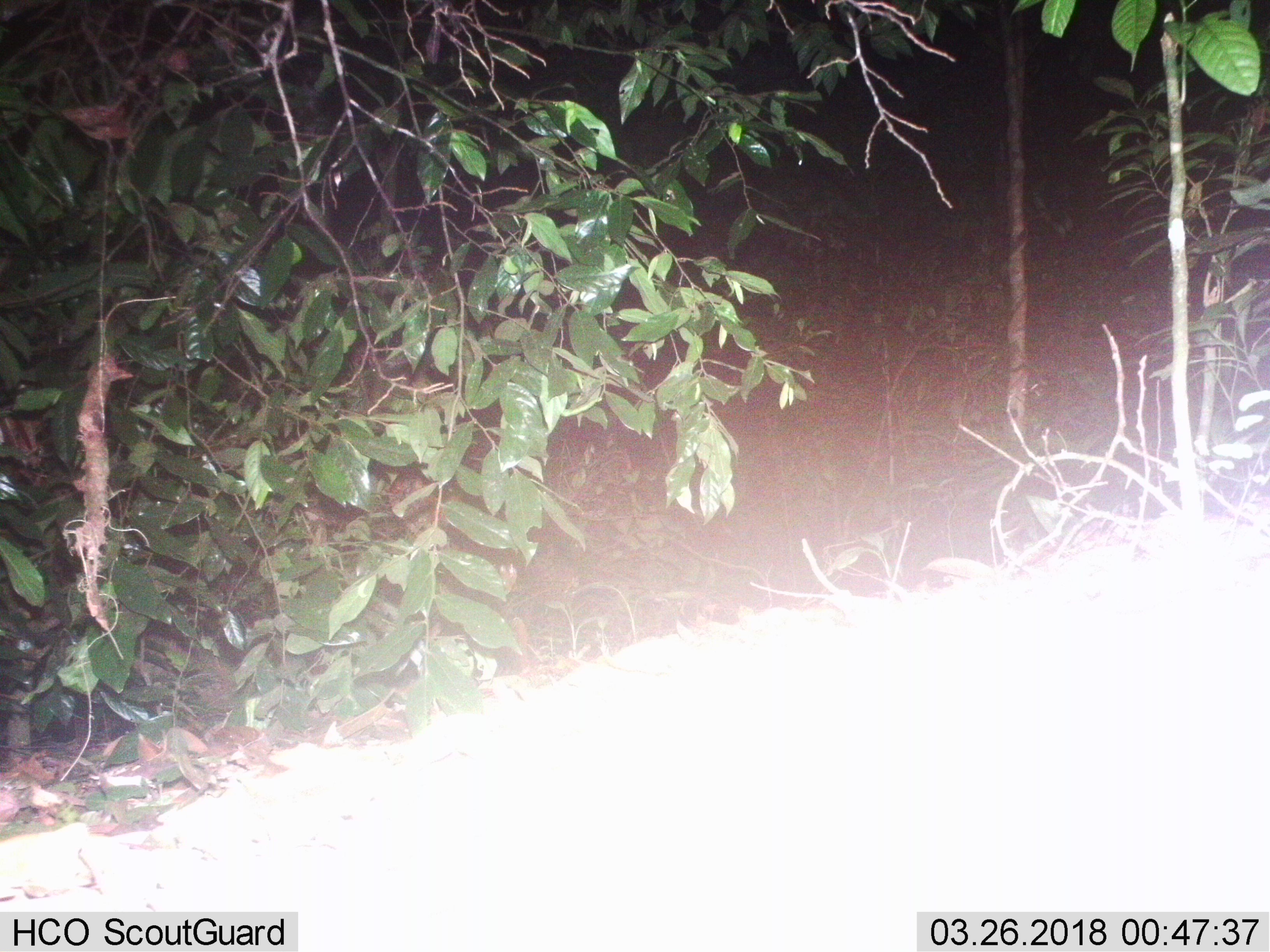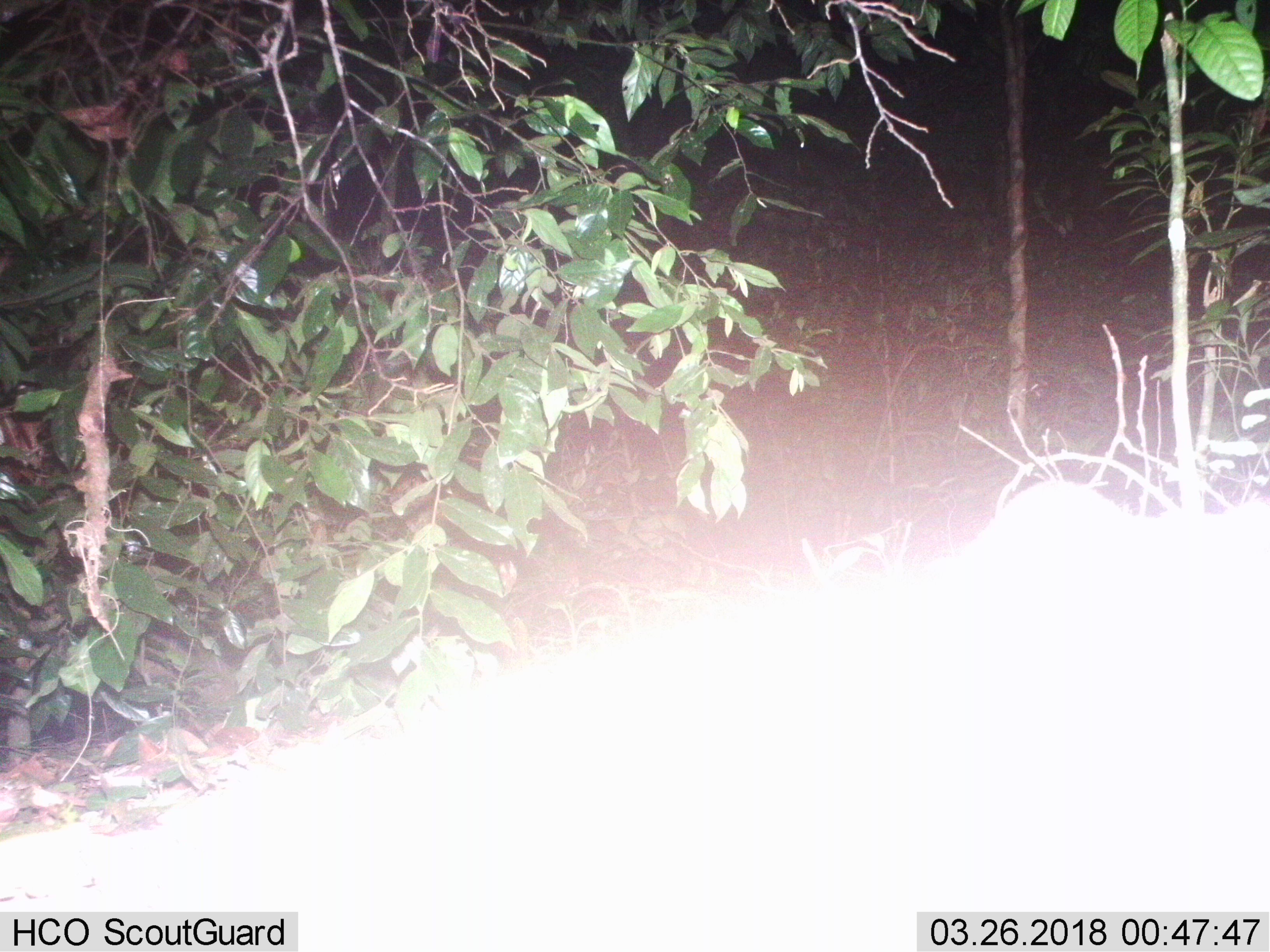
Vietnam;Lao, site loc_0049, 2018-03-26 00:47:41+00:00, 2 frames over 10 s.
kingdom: Animalia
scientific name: Animalia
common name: animal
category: unidentified animal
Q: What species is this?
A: Unidentified animal (animal) (Animalia).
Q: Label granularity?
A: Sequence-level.